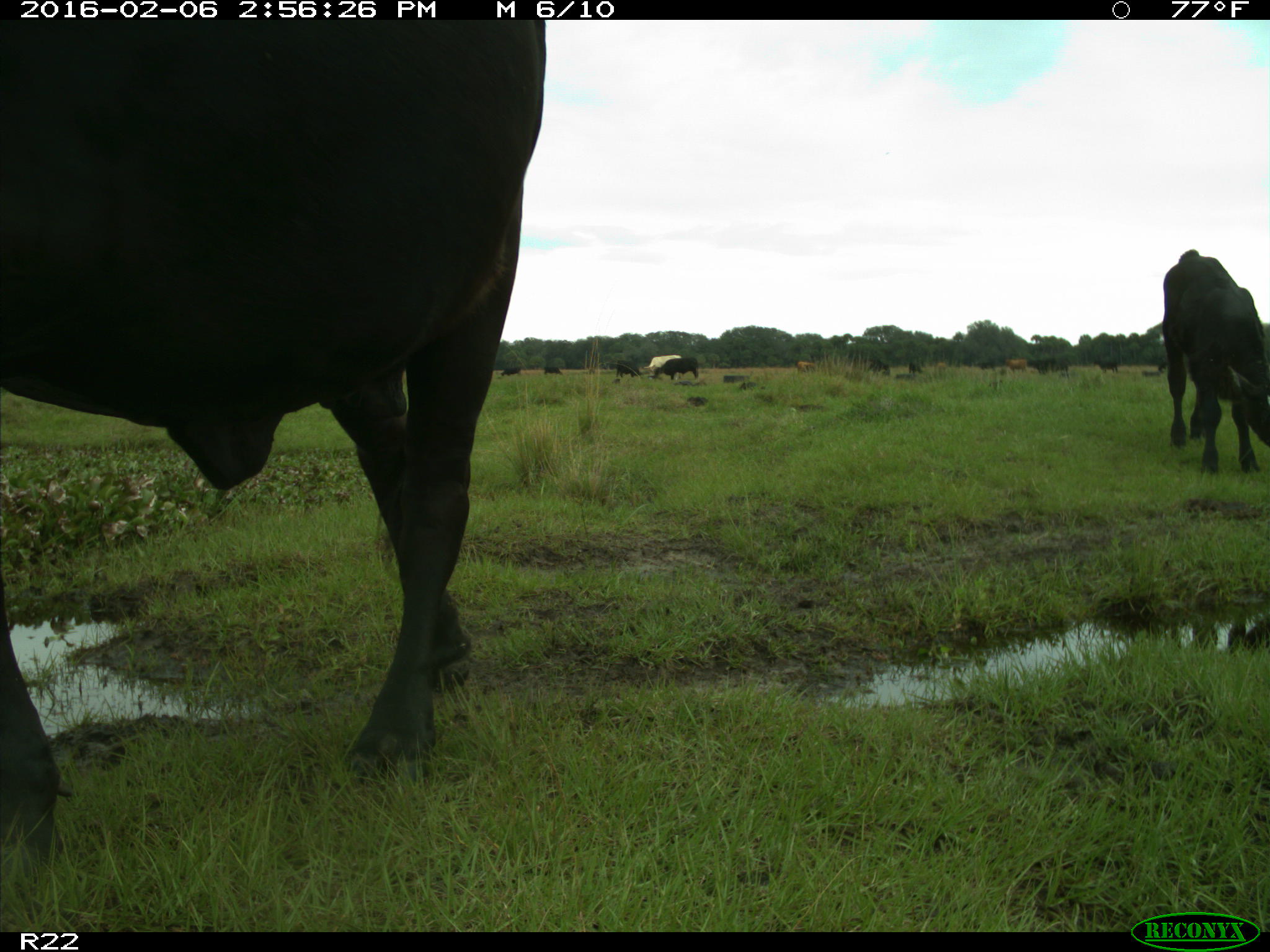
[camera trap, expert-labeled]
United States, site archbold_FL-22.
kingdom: Animalia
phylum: Chordata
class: Mammalia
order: Artiodactyla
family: Bovidae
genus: Bos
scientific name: Bos taurus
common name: domestic cow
Bos taurus (domestic cow).